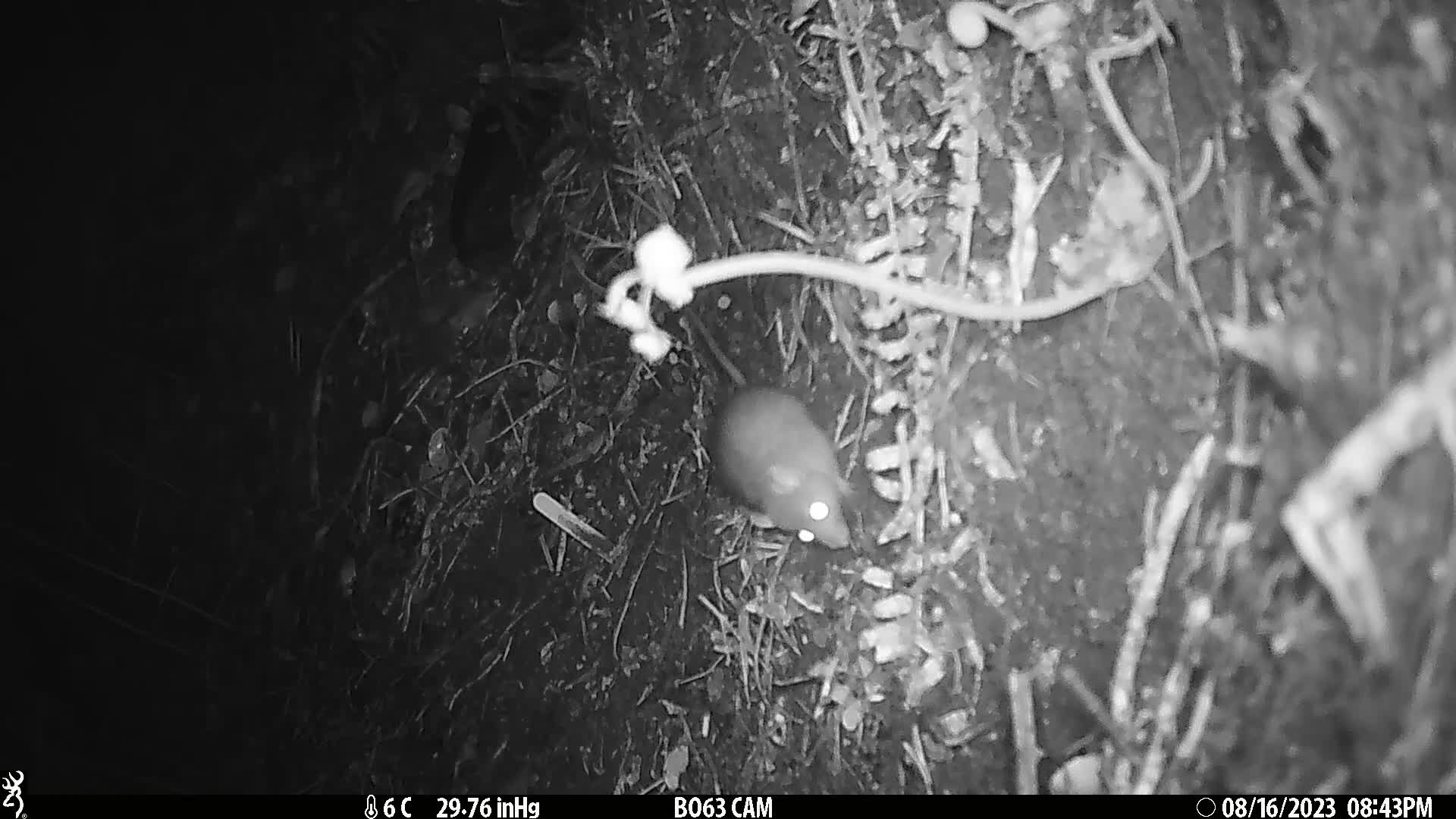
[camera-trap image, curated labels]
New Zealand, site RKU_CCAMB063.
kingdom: Animalia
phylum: Chordata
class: Mammalia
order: Rodentia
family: Muridae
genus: Rattus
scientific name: Rattus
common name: rat